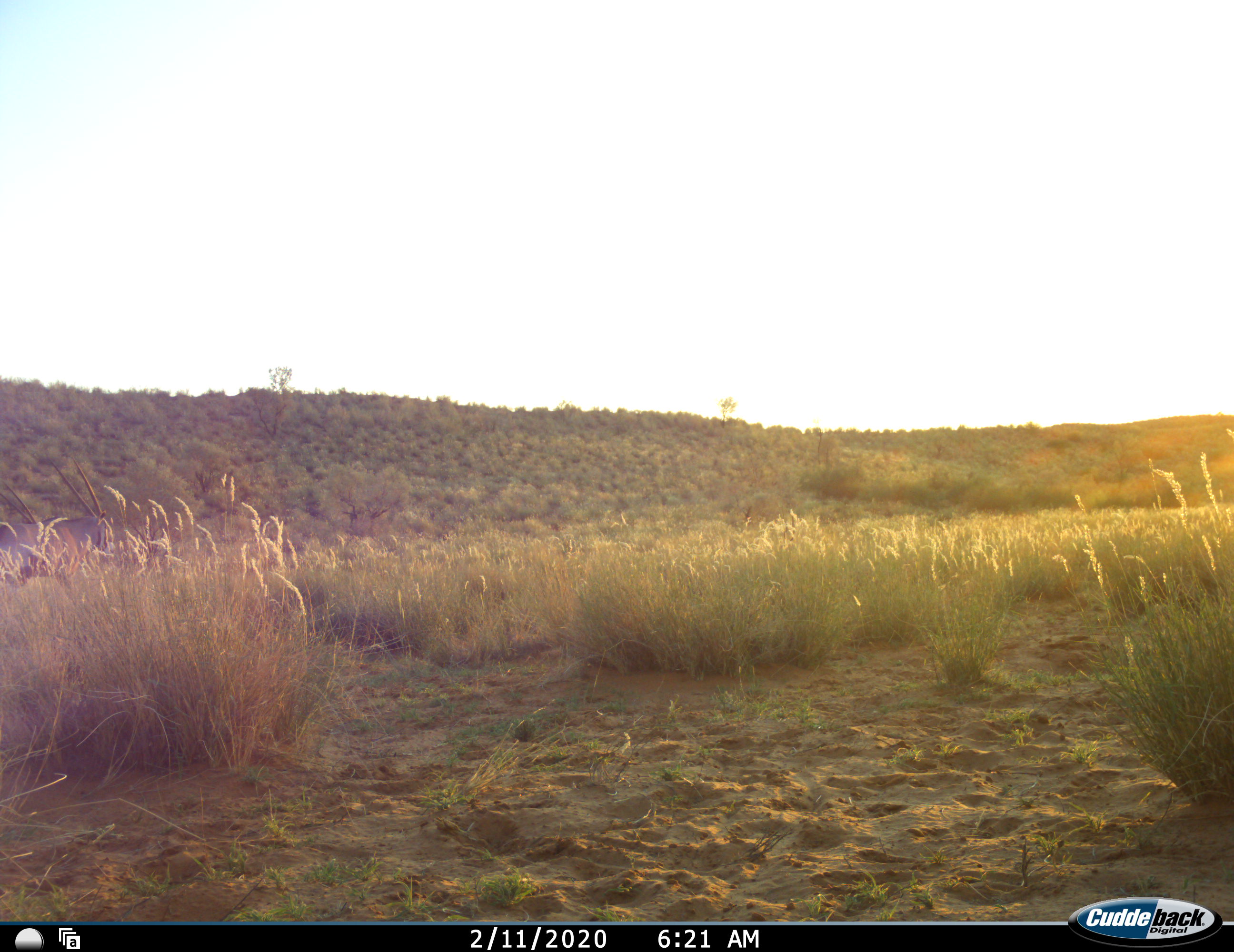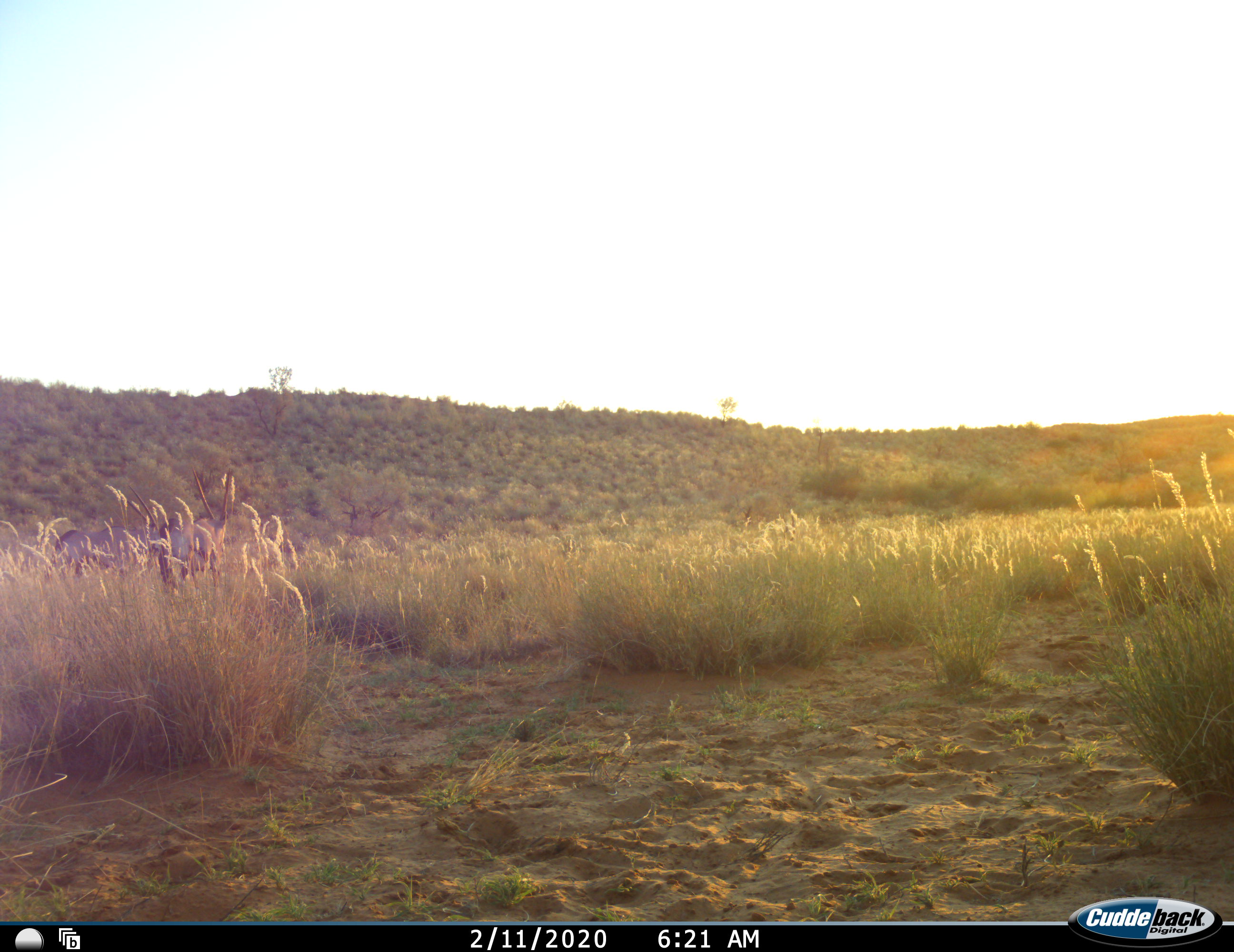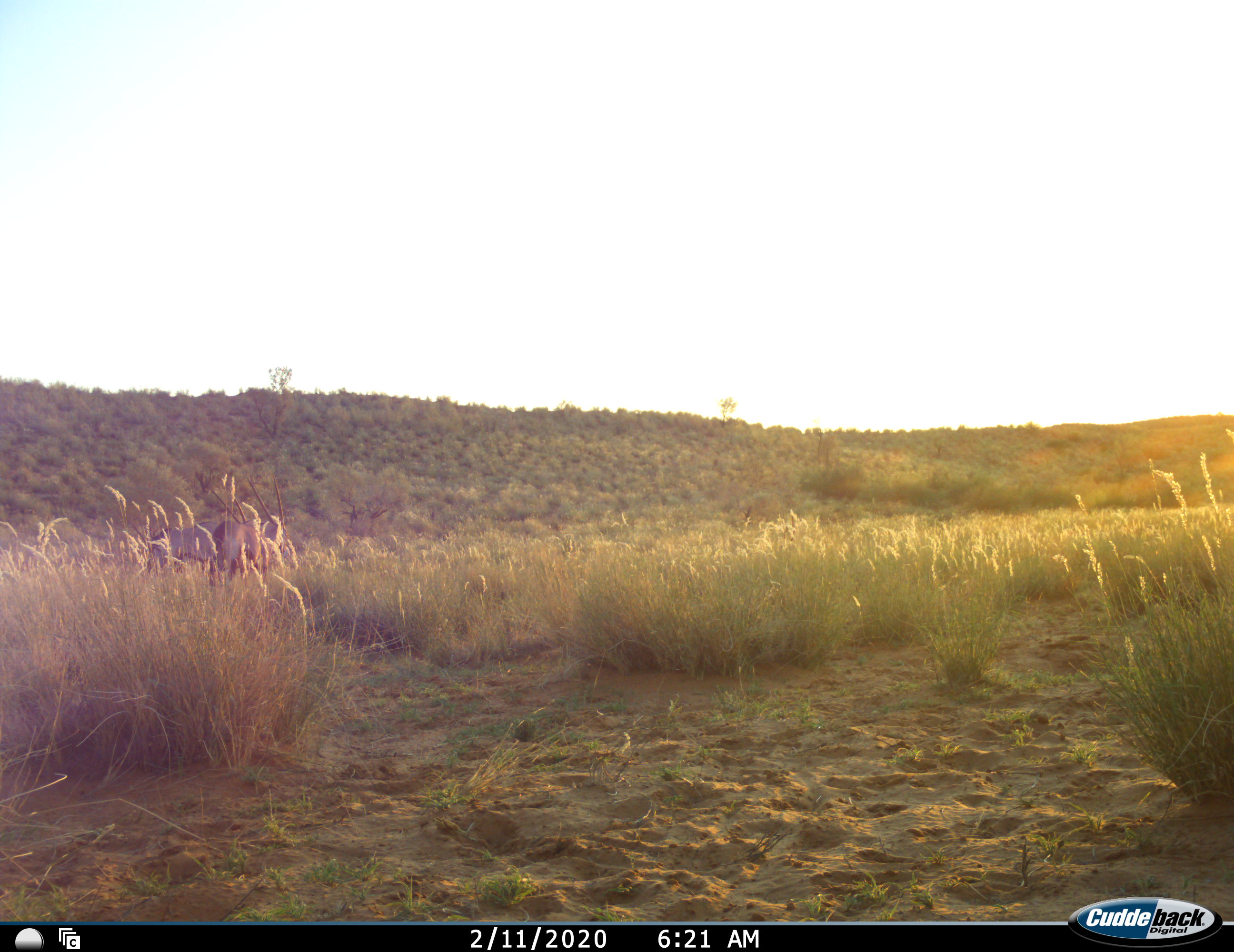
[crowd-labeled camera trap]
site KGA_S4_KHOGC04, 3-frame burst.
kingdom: Animalia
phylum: Chordata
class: Mammalia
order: Artiodactyla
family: Bovidae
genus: Oryx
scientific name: Oryx gazella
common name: gemsbok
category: oryx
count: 2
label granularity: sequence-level